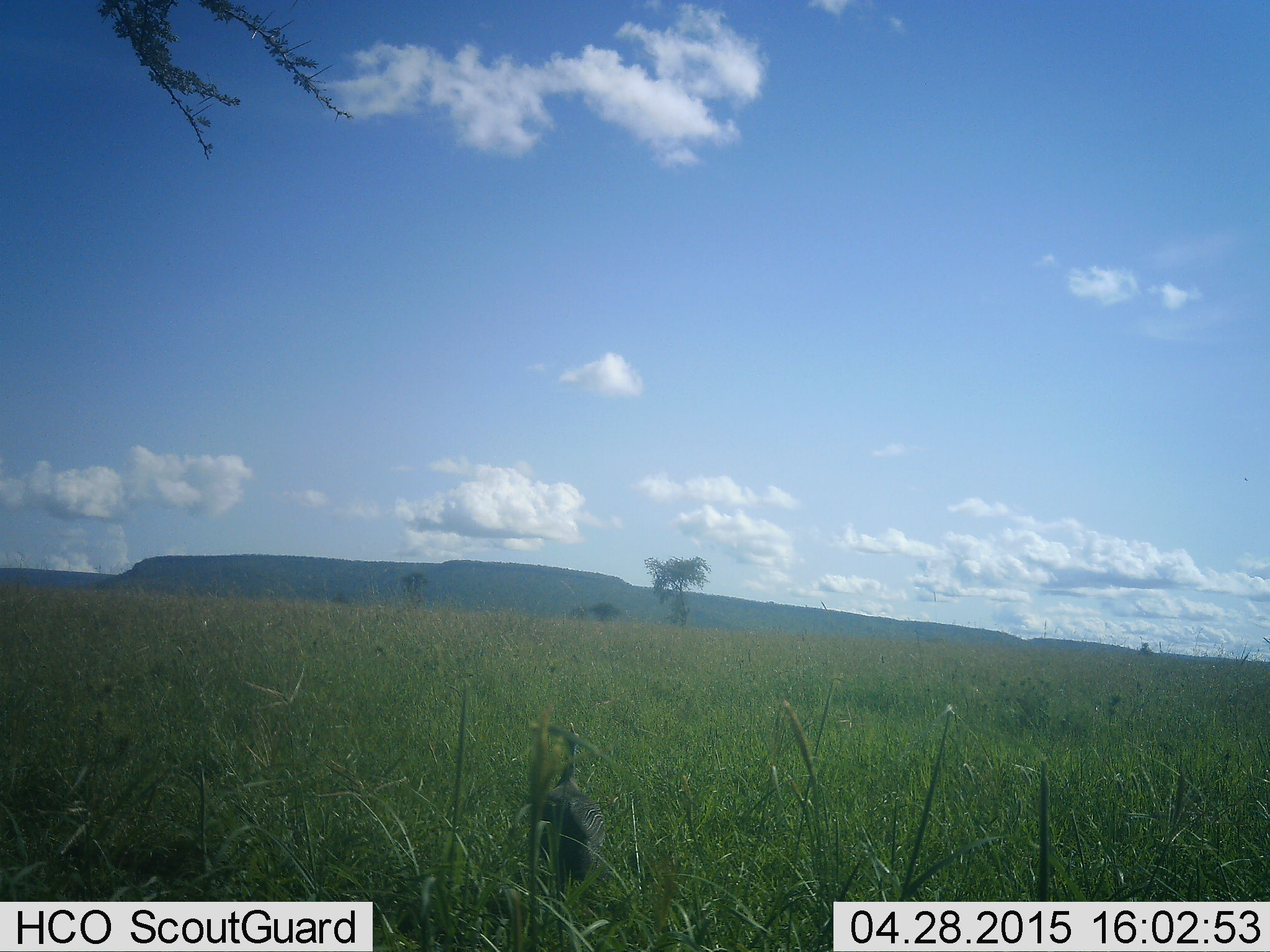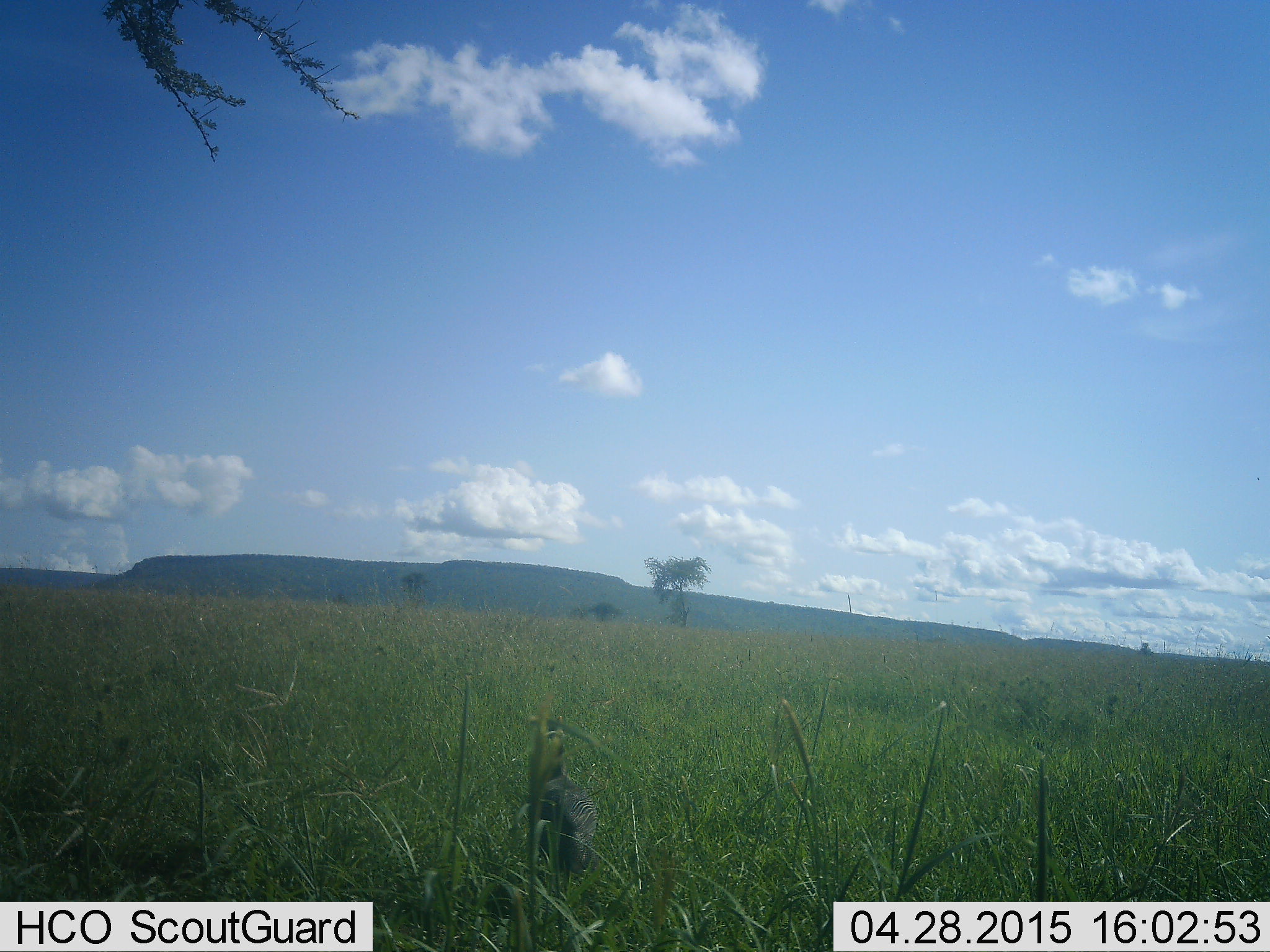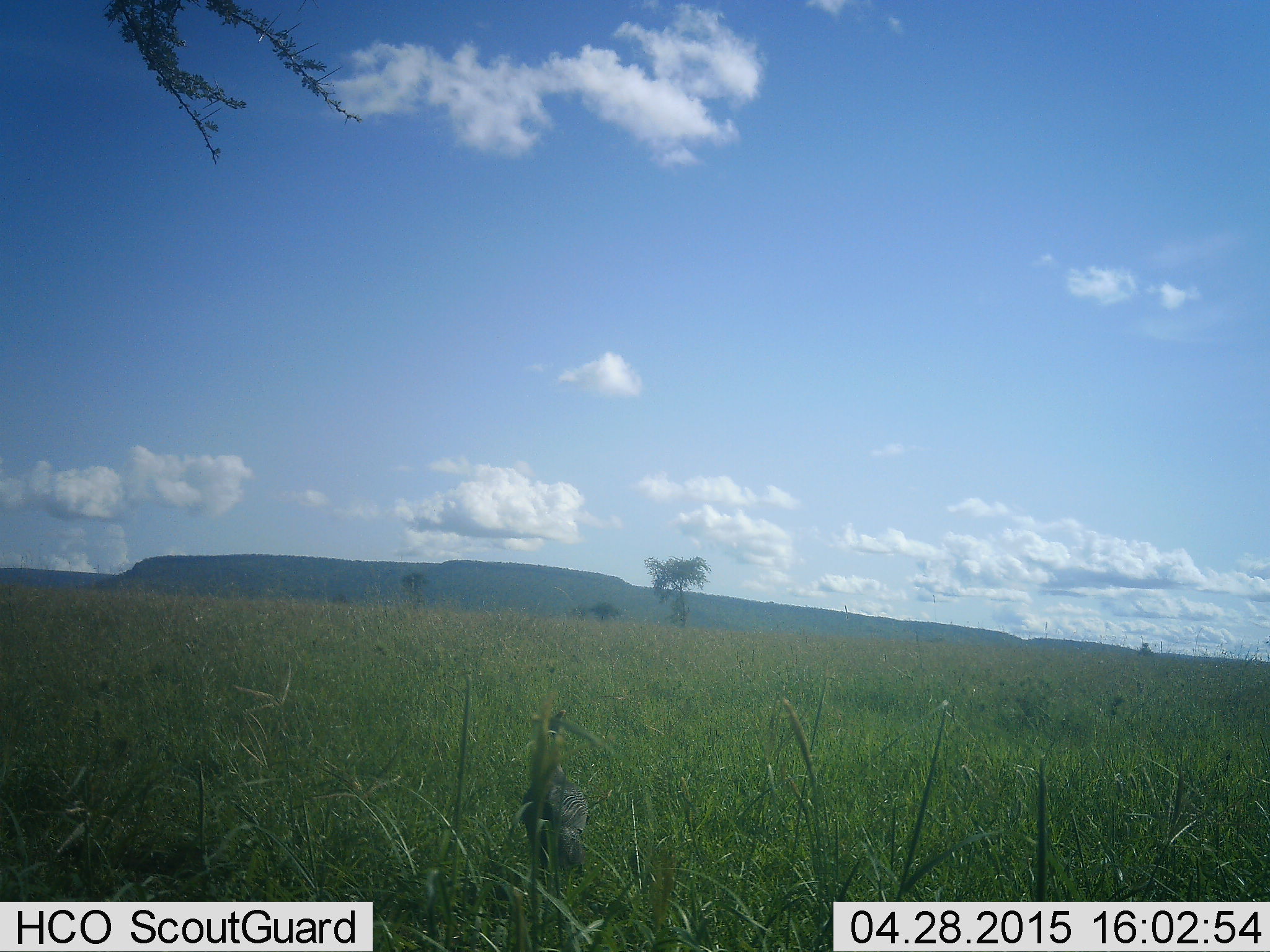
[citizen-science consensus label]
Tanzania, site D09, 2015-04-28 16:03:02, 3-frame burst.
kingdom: Animalia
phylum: Chordata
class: Aves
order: Galliformes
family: Numididae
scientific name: Numididae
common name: guinea fowl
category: guineafowl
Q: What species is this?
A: Guineafowl (guinea fowl) (Numididae).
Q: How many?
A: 1.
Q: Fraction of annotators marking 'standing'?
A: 43%.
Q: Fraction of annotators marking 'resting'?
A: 0%.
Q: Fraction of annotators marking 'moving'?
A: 57%.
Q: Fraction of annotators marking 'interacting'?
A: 0%.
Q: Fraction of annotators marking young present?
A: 0%.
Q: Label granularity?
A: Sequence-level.